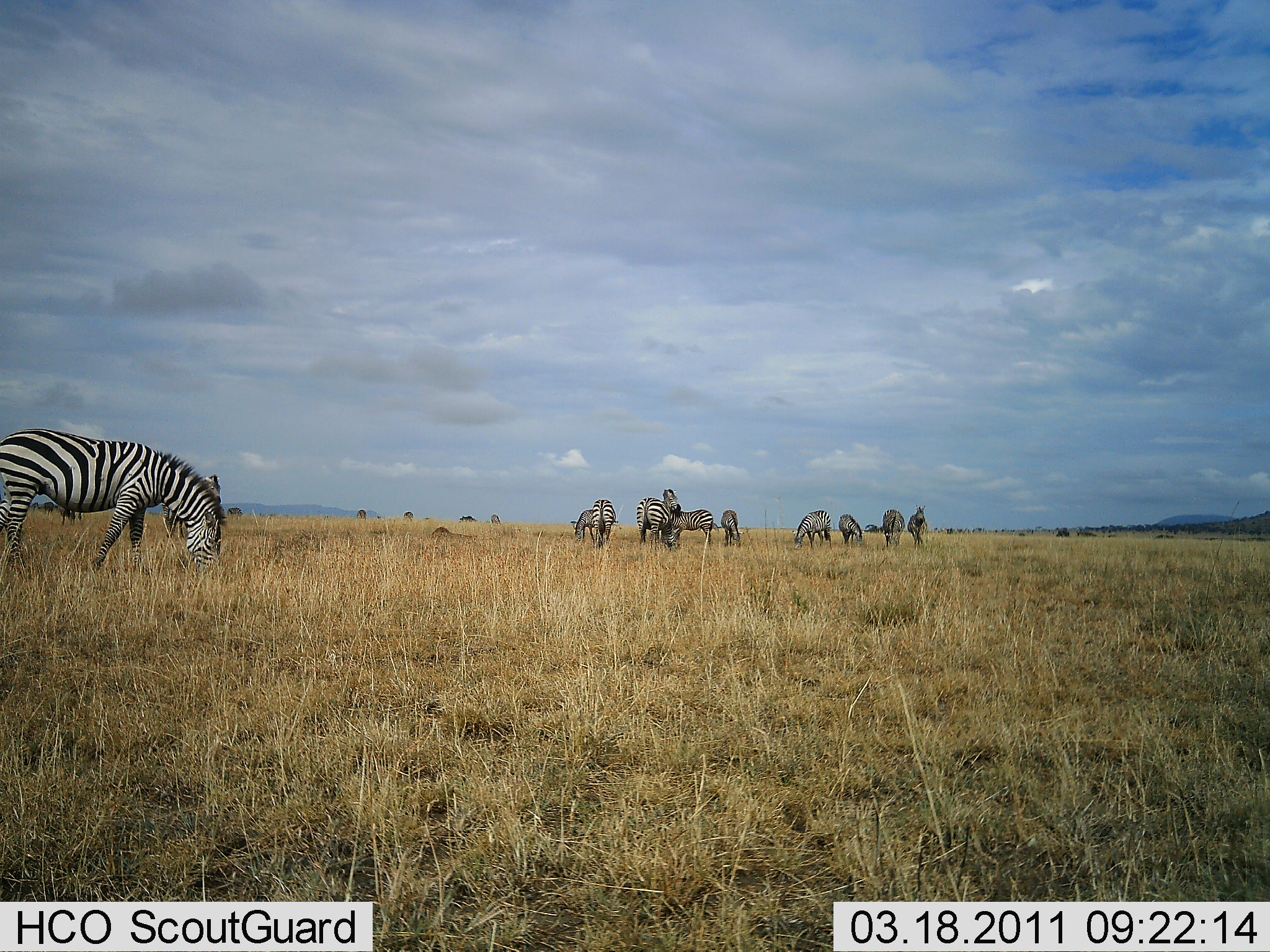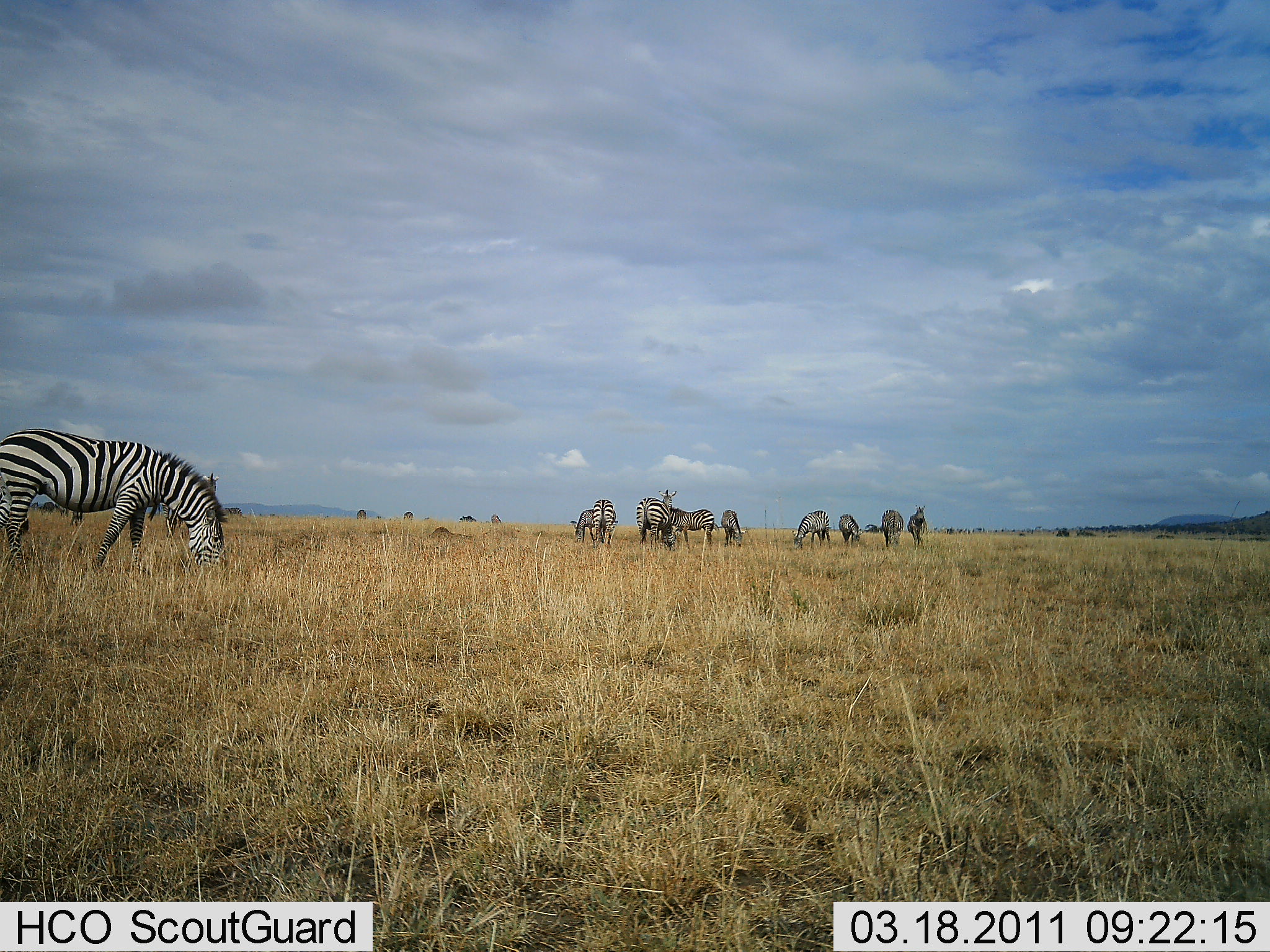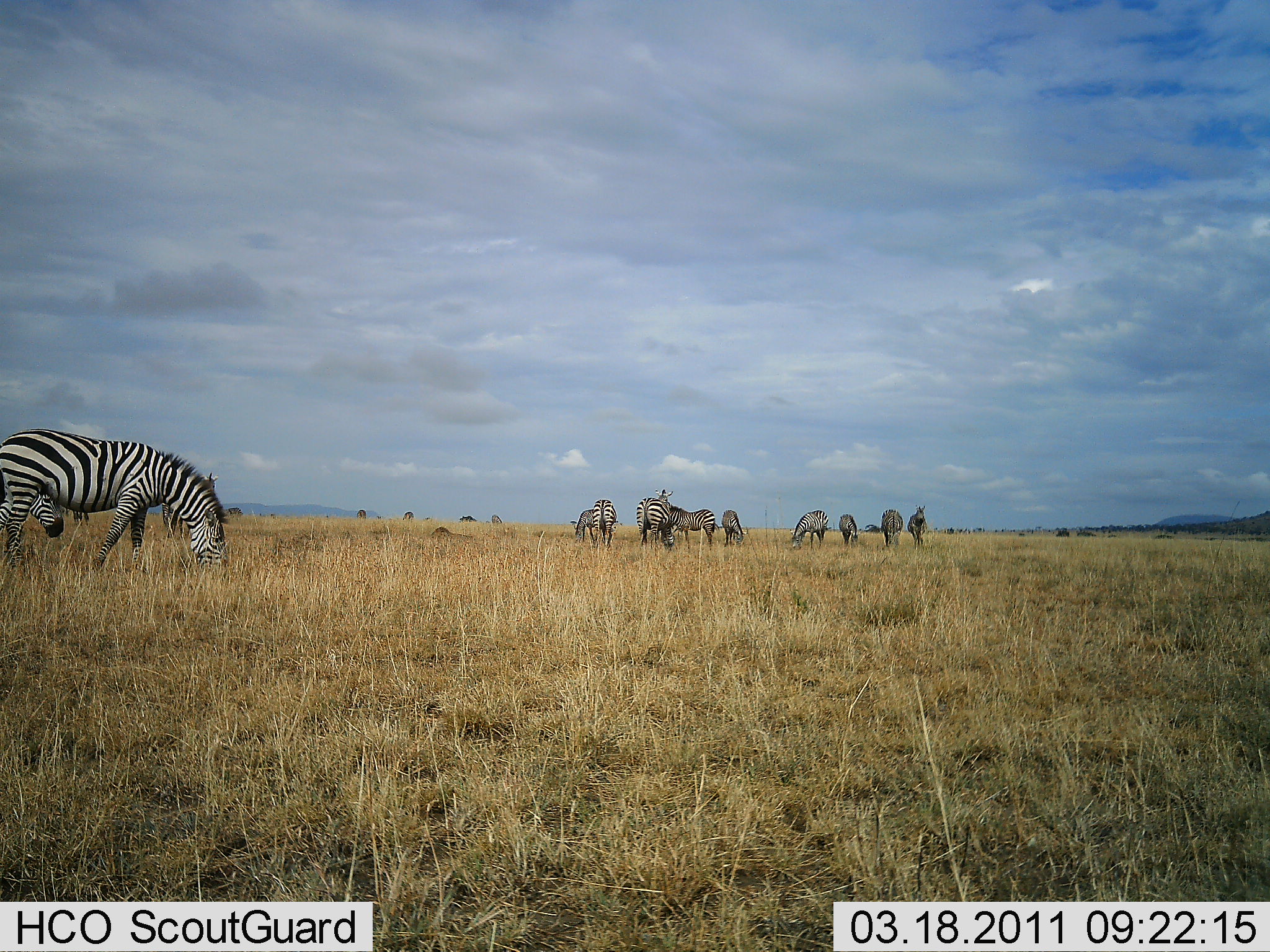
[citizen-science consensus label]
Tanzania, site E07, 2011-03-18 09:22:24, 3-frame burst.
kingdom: Animalia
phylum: Chordata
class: Mammalia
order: Perissodactyla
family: Equidae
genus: Equus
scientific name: Equus quagga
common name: plains zebra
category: zebra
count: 10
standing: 64%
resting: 0%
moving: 27%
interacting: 0%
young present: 0%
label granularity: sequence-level